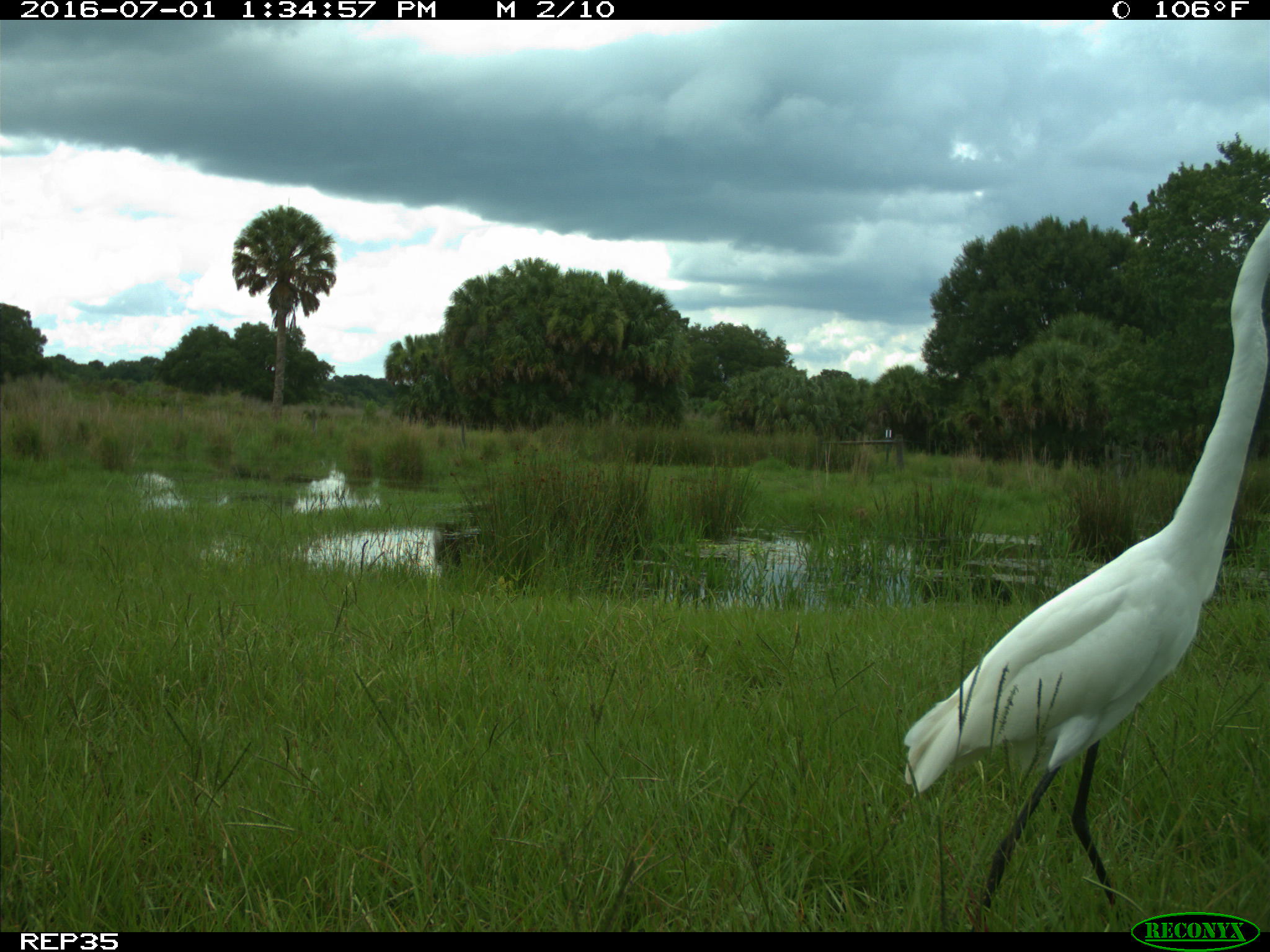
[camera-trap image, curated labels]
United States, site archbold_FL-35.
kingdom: Animalia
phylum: Chordata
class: Aves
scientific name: Aves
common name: birds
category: unidentified bird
Unidentified bird (birds) (Aves).